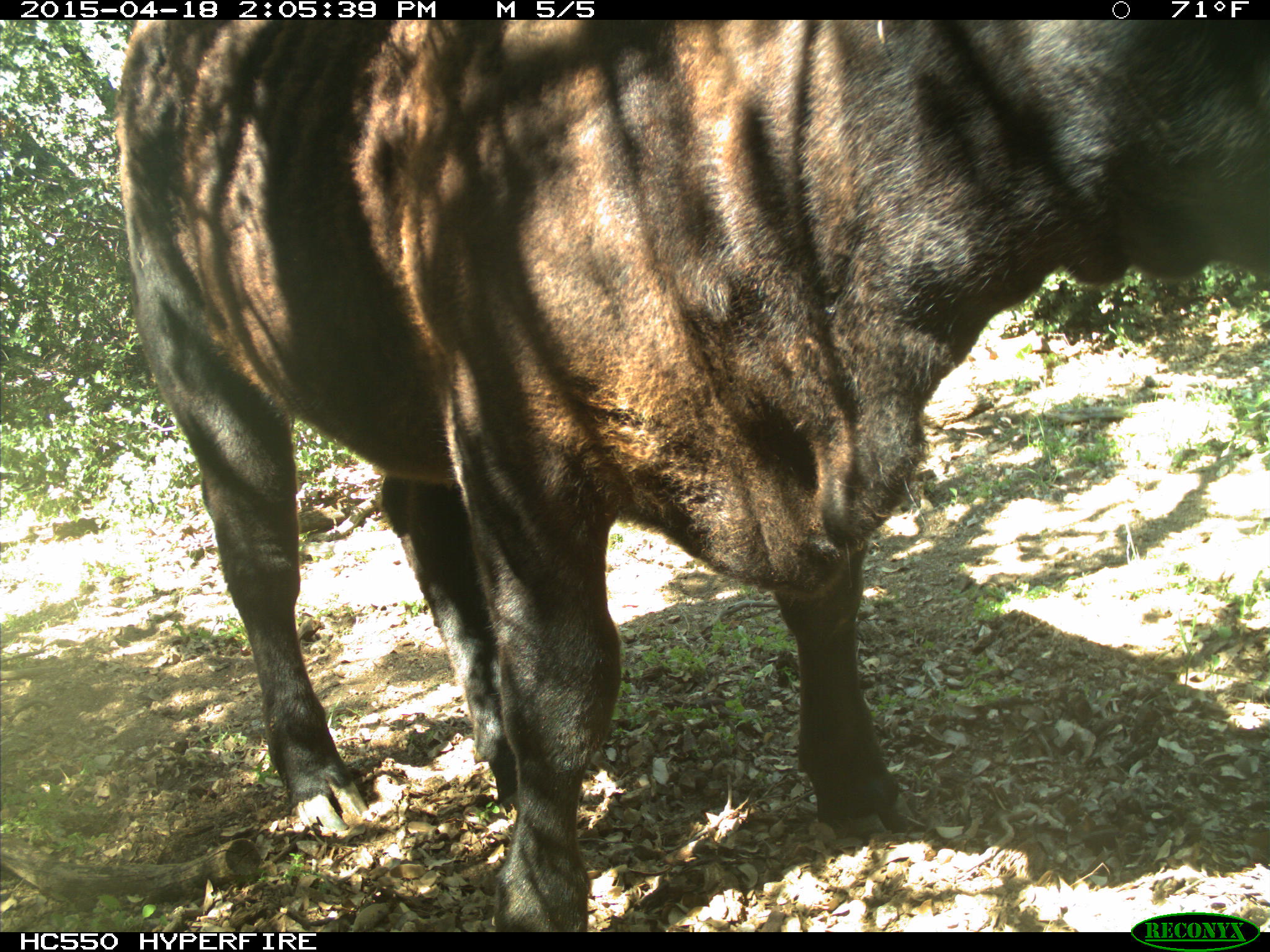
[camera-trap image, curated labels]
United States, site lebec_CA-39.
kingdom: Animalia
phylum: Chordata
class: Mammalia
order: Artiodactyla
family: Bovidae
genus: Bos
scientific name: Bos taurus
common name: domestic cow